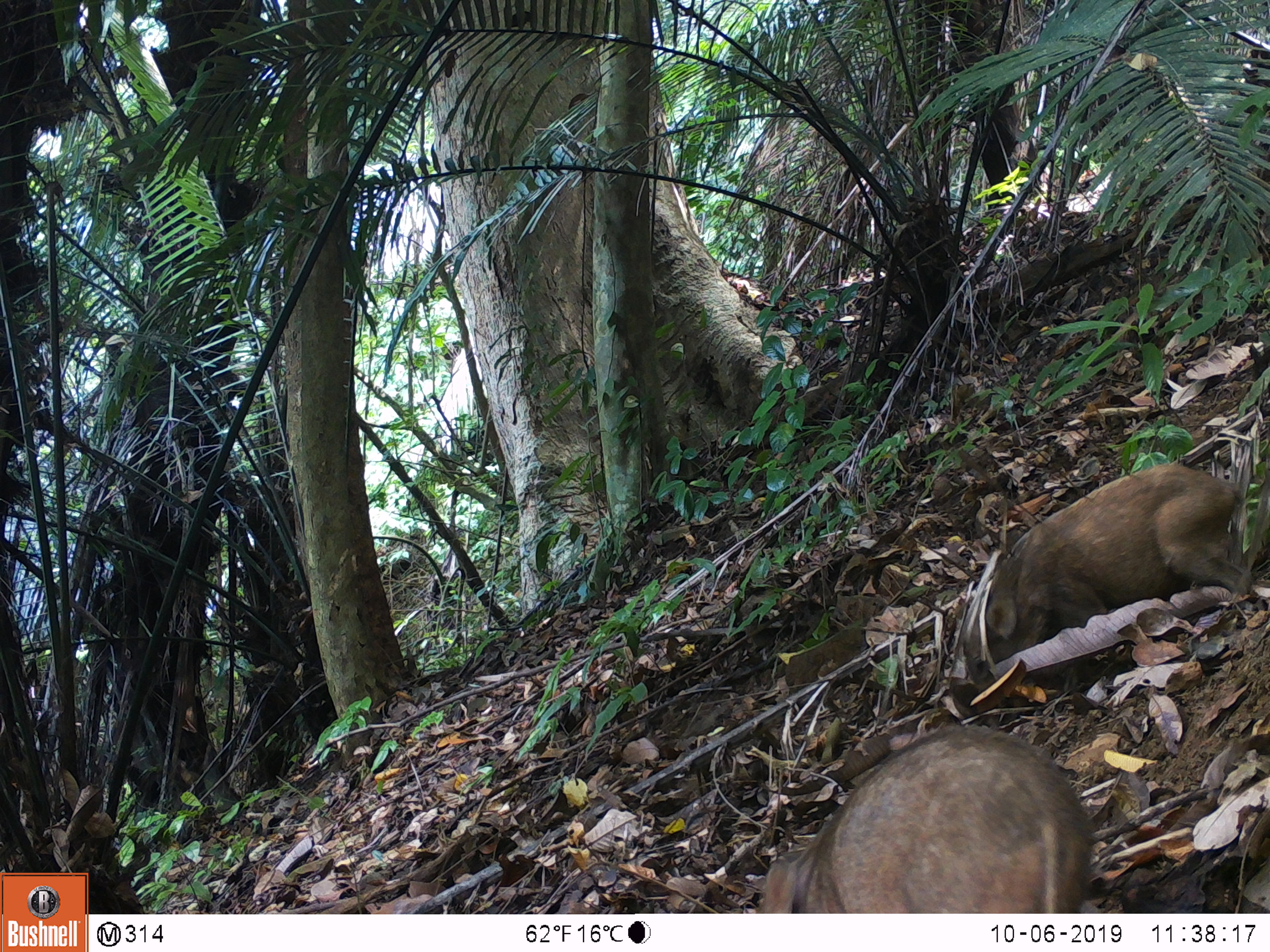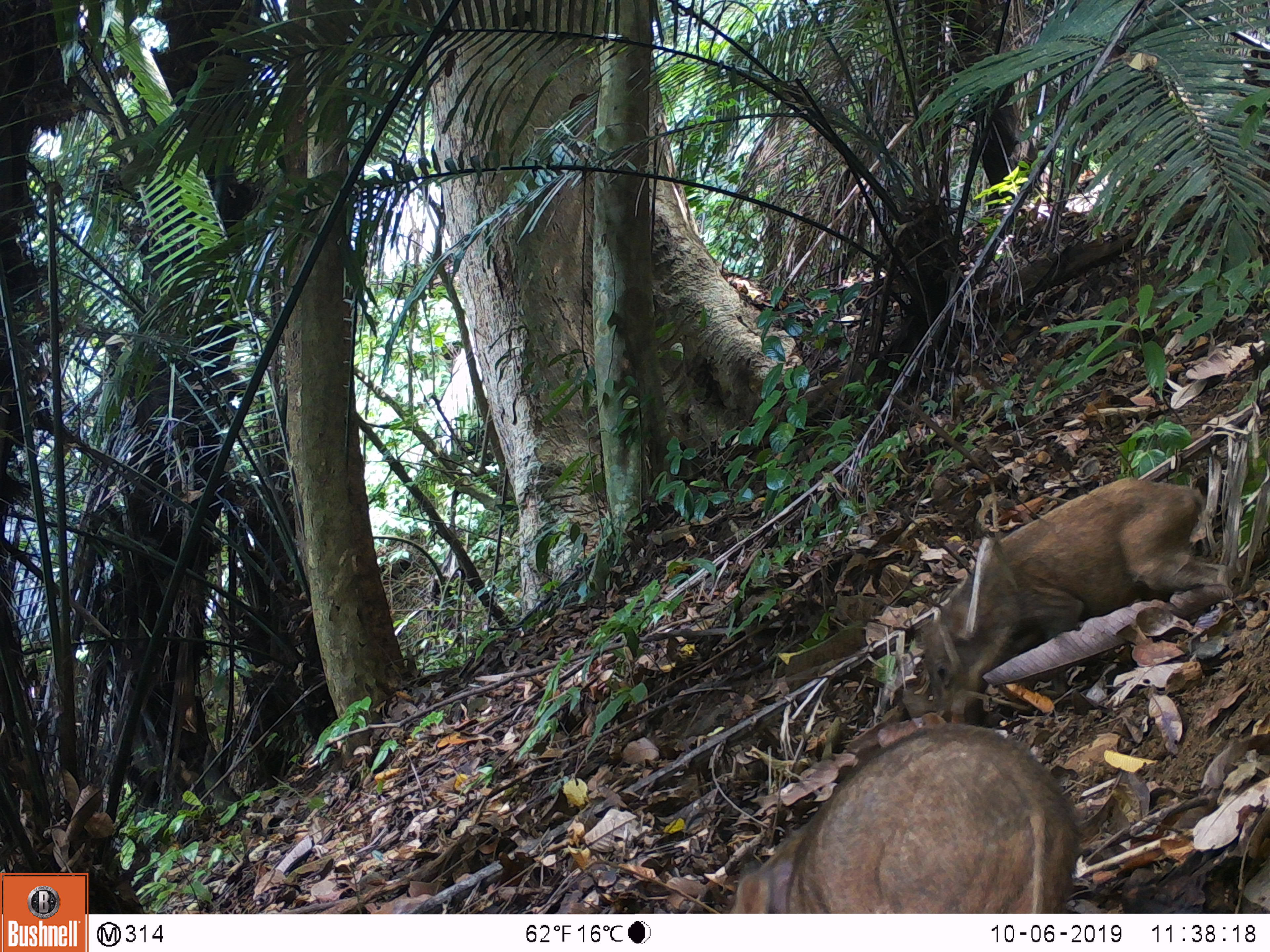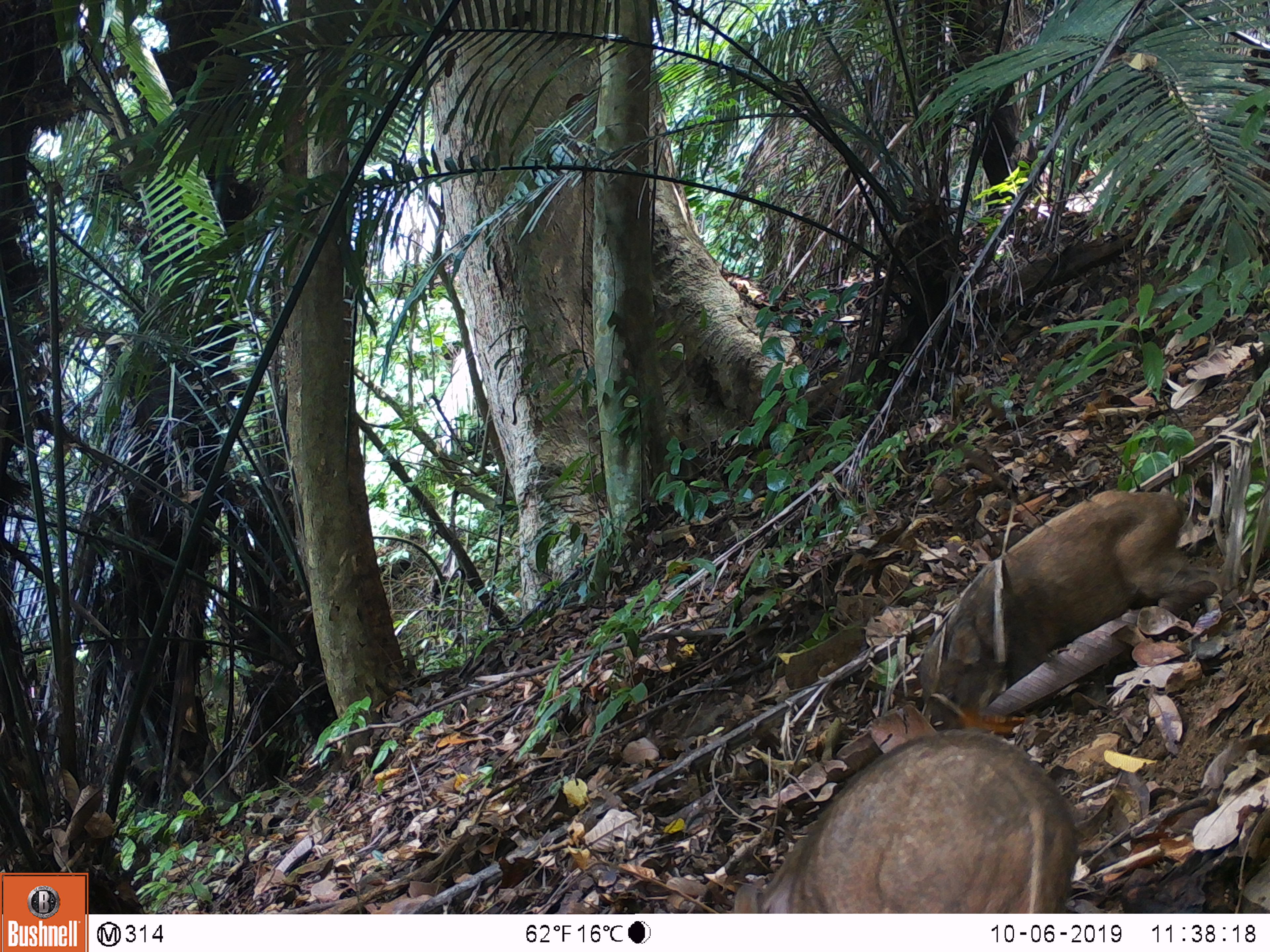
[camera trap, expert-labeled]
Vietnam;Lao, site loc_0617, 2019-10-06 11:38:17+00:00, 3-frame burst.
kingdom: Animalia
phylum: Chordata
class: Mammalia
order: Artiodactyla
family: Suidae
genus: Sus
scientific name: Sus scrofa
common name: eurasian wild pig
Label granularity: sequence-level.